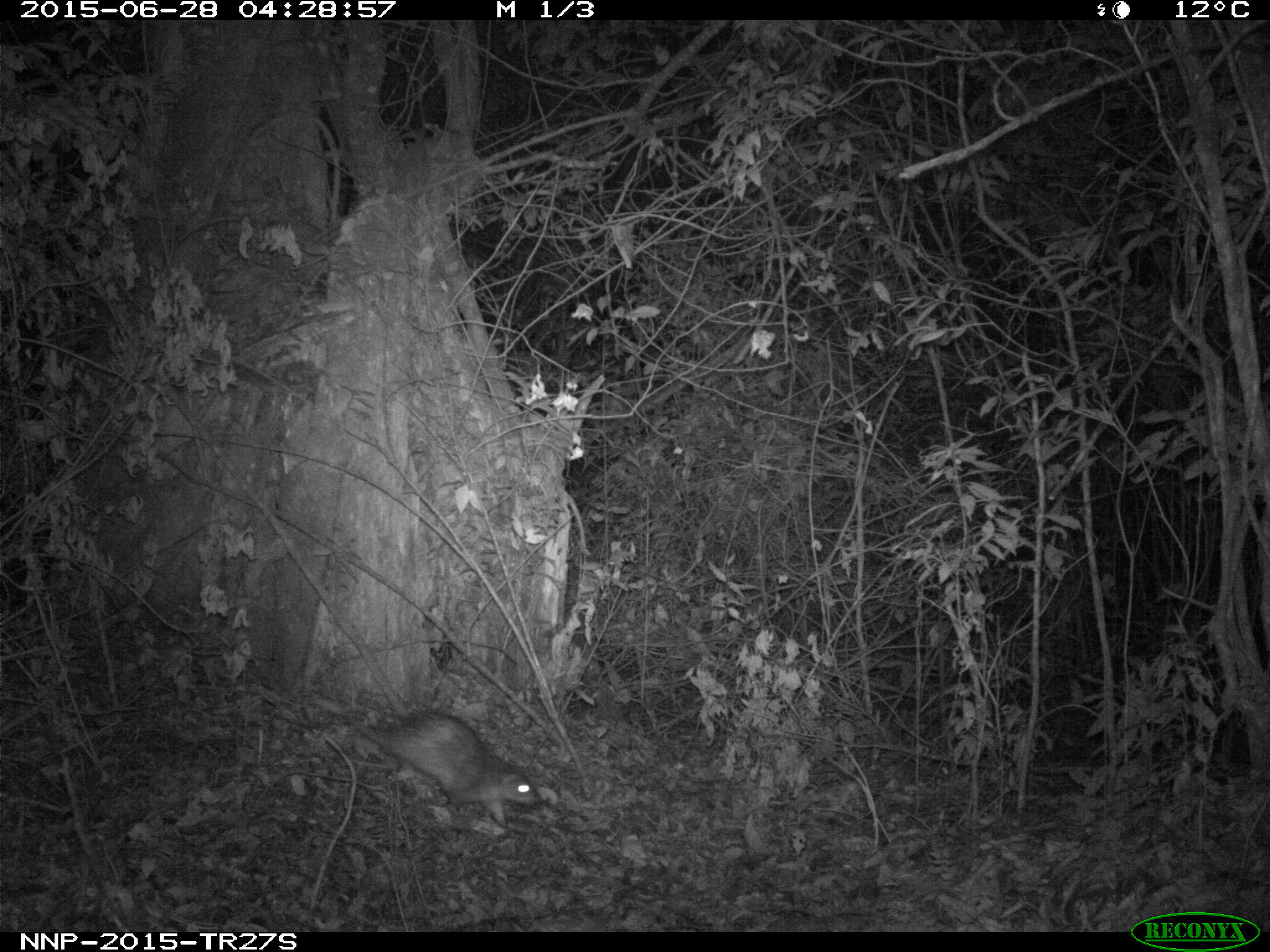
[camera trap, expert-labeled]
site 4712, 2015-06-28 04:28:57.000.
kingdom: Animalia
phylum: Chordata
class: Mammalia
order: Rodentia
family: Hystricidae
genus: Atherurus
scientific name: Atherurus africanus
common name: african brush-tailed porcupine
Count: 1.